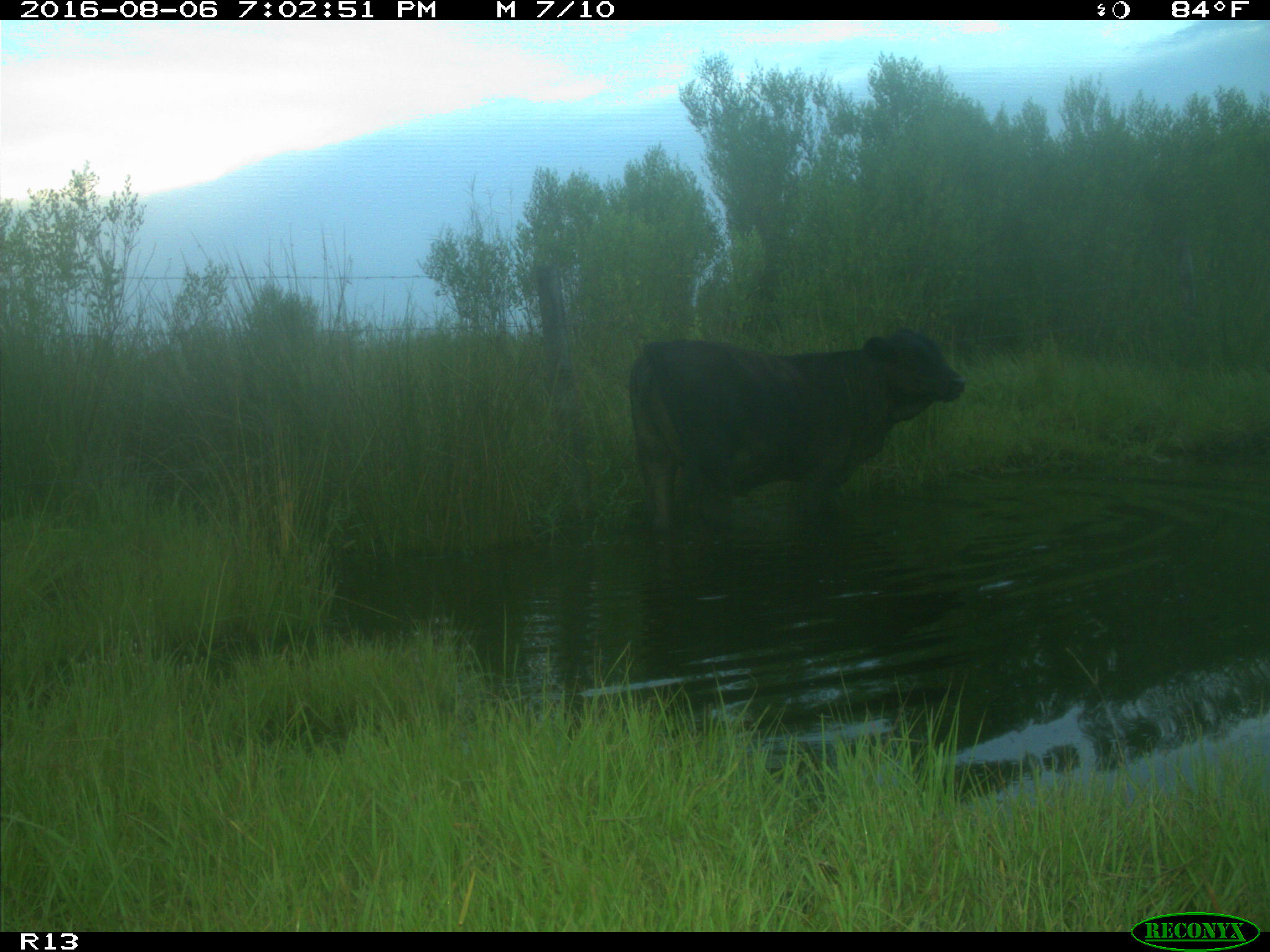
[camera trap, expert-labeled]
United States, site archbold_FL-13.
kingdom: Animalia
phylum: Chordata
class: Mammalia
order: Artiodactyla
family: Bovidae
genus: Bos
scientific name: Bos taurus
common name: domestic cow